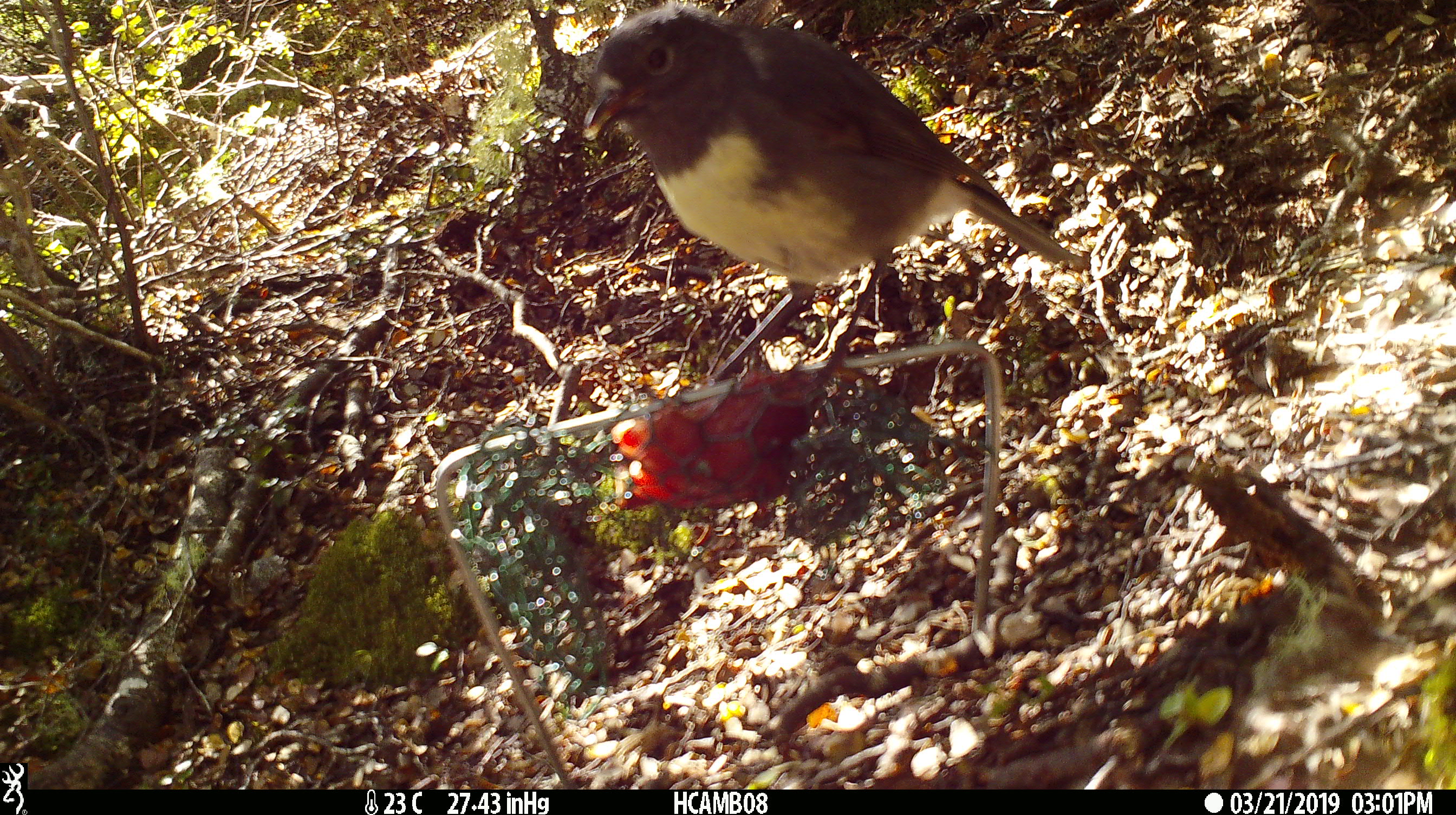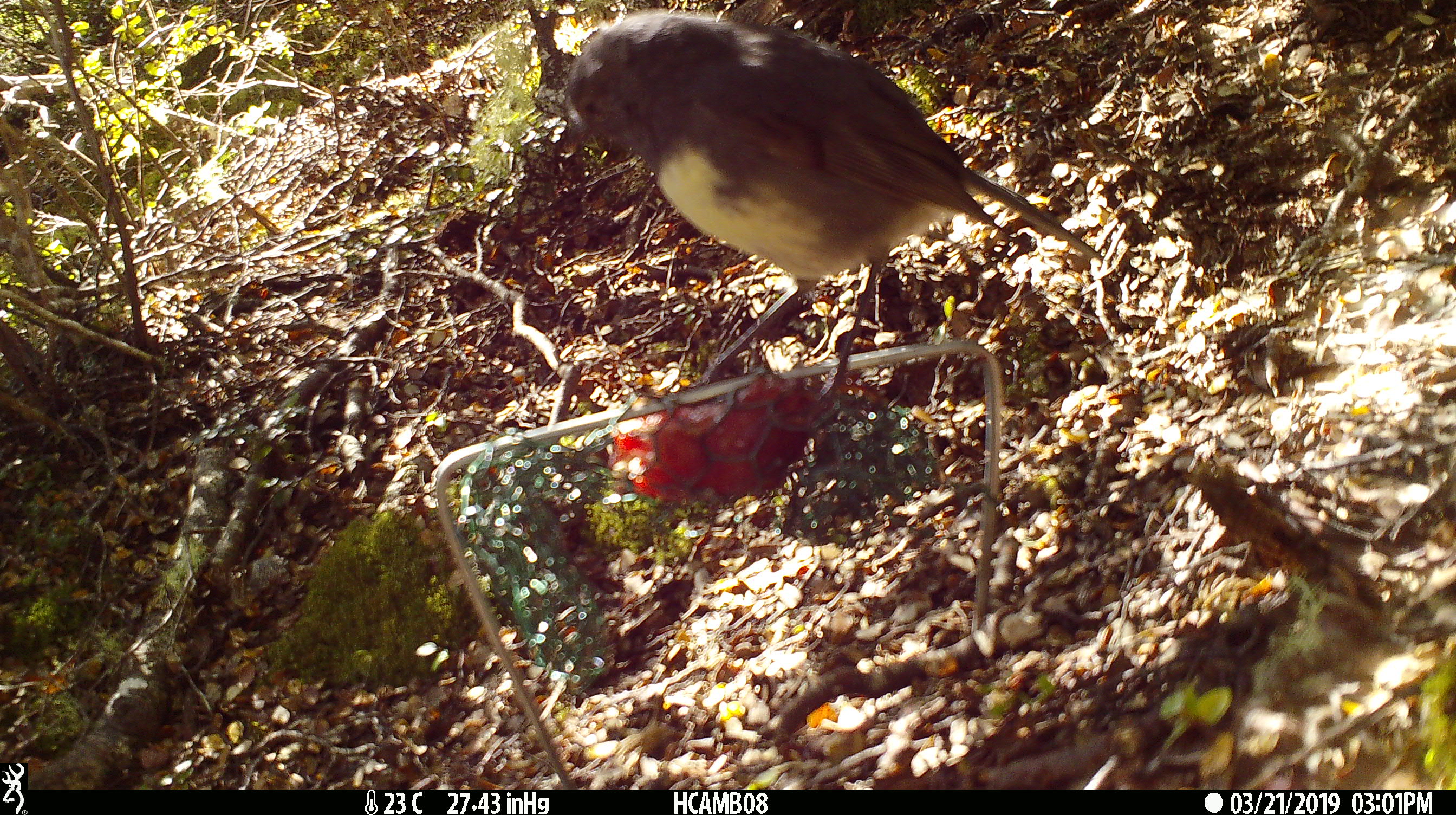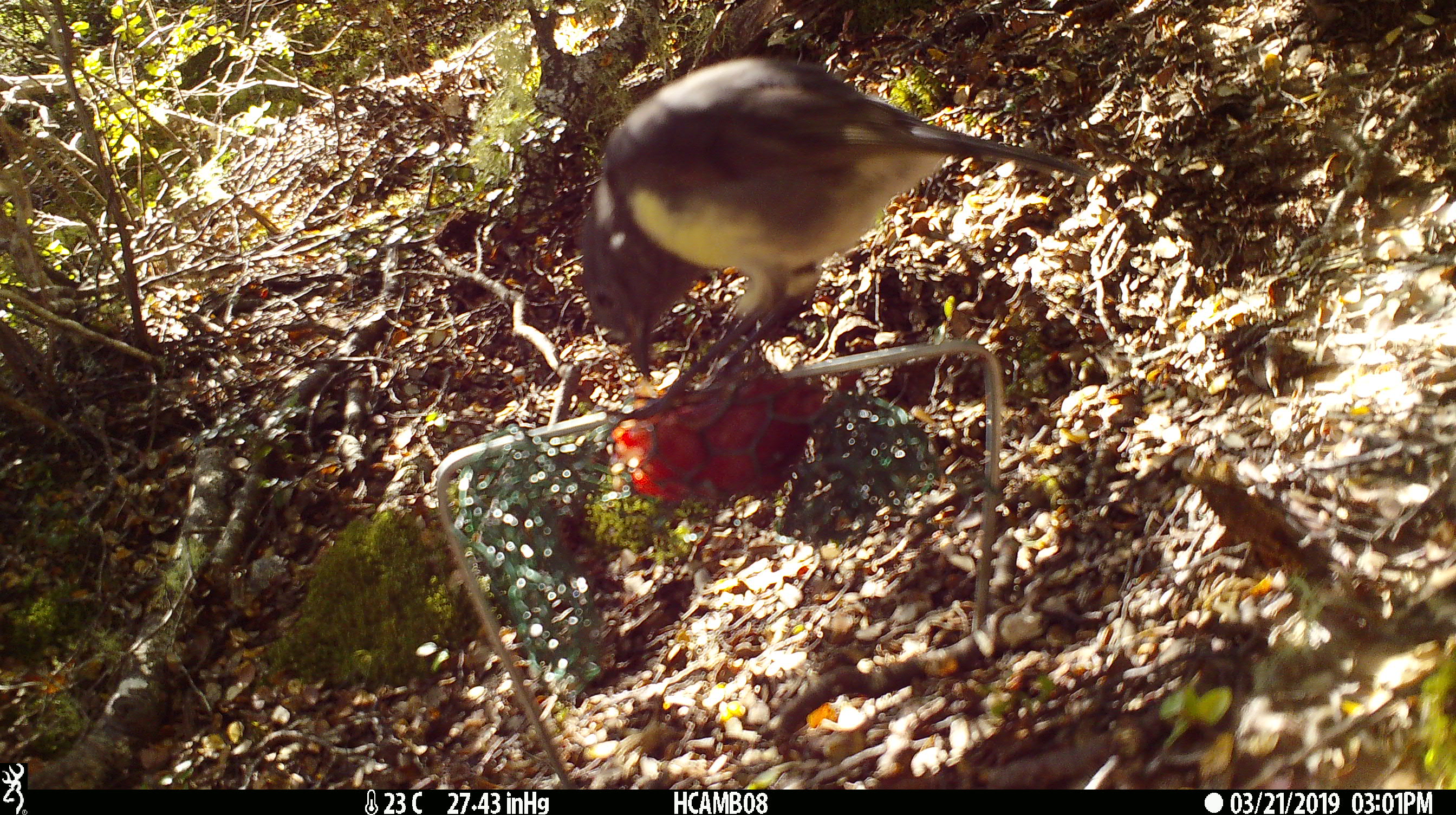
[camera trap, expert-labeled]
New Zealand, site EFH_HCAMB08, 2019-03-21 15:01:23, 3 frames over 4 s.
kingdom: Animalia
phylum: Chordata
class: Aves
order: Passeriformes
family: Petroicidae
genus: Petroica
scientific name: Petroica australis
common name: new zealand robin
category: robin